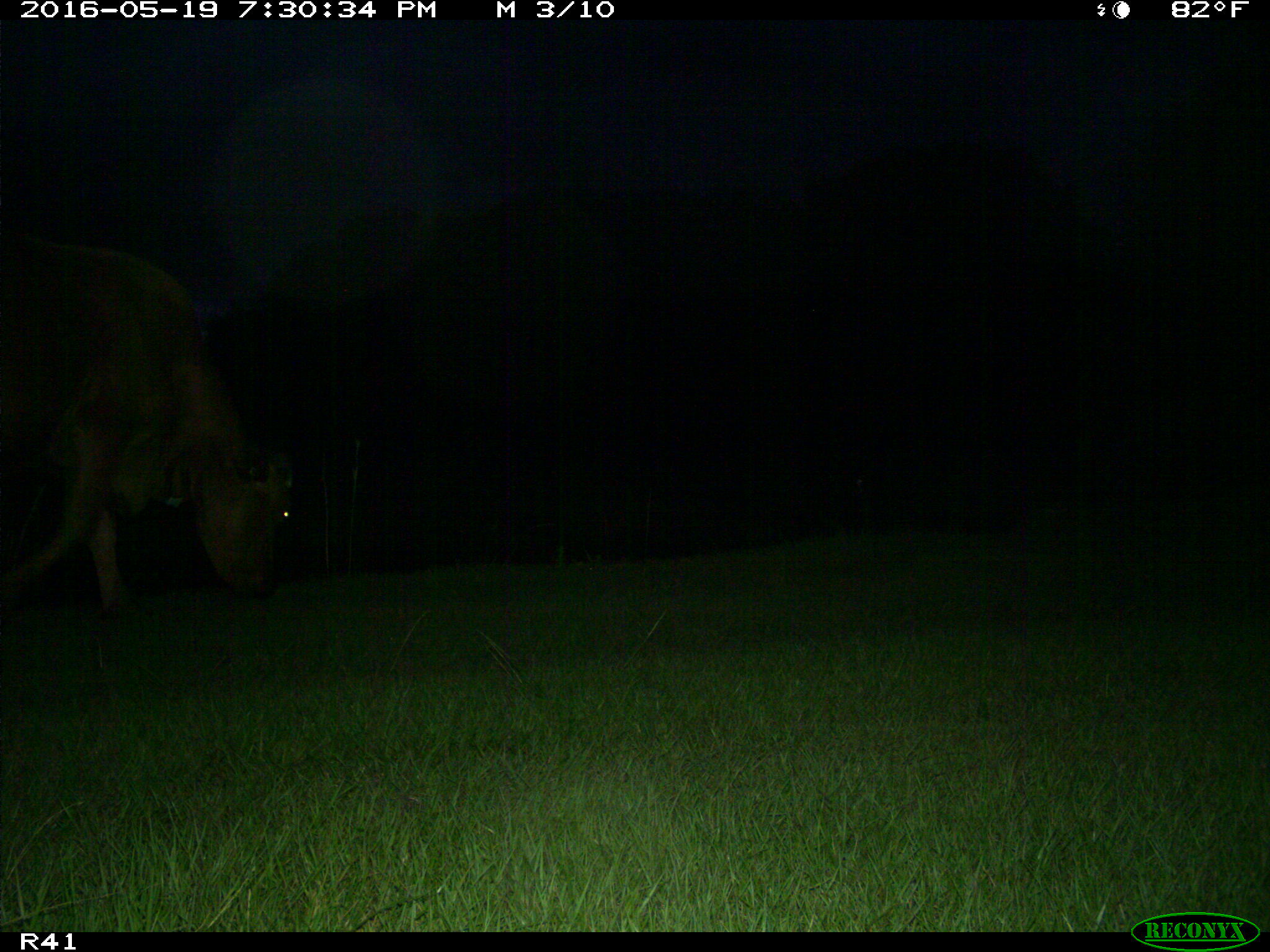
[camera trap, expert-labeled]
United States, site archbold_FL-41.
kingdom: Animalia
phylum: Chordata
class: Mammalia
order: Artiodactyla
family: Bovidae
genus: Bos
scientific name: Bos taurus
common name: domestic cow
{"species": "Bos taurus (domestic cow)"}